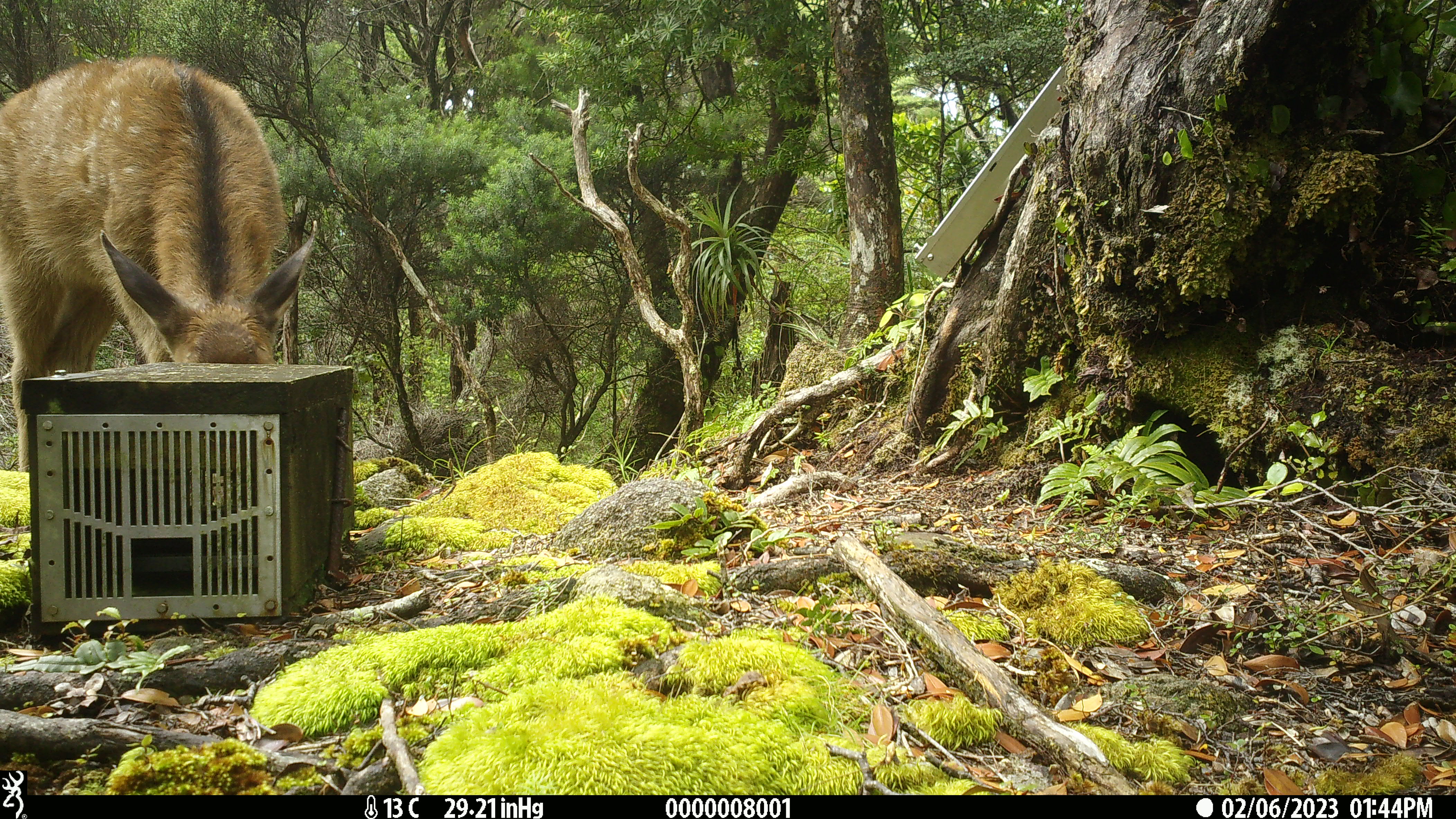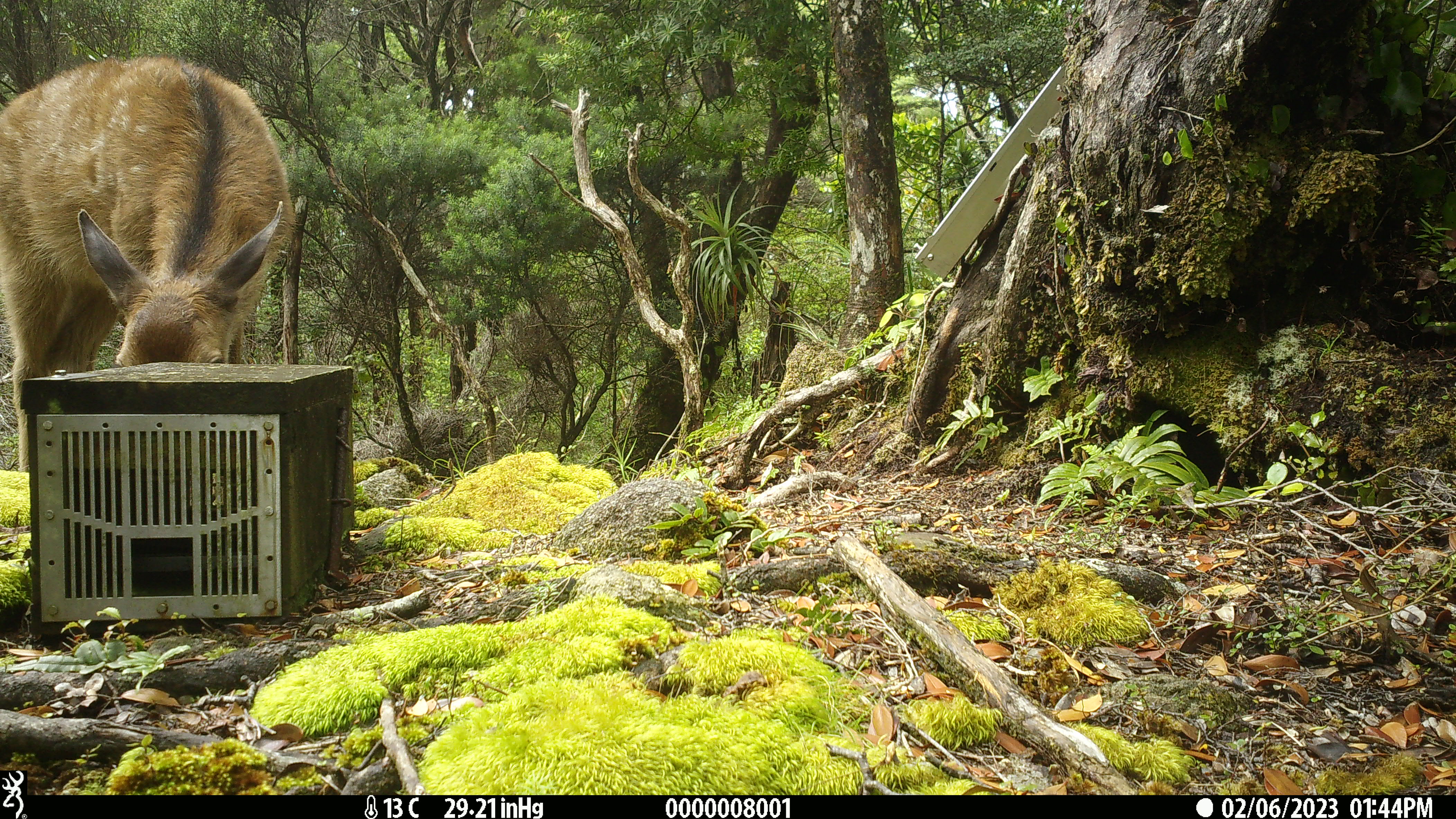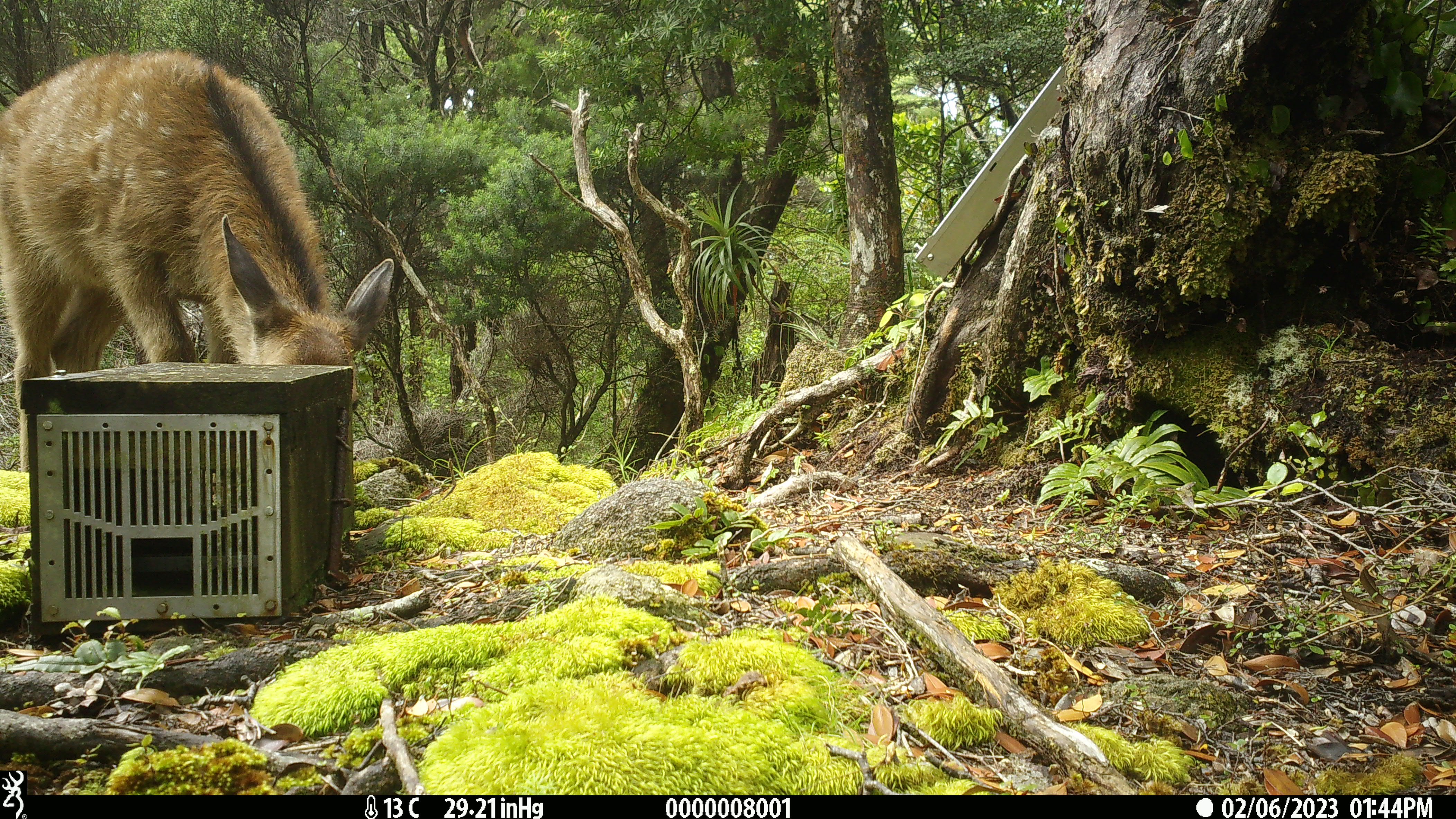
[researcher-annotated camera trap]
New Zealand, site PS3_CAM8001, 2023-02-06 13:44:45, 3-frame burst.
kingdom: Animalia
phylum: Chordata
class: Mammalia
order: Artiodactyla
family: Cervidae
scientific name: Cervidae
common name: deer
Deer (Cervidae).